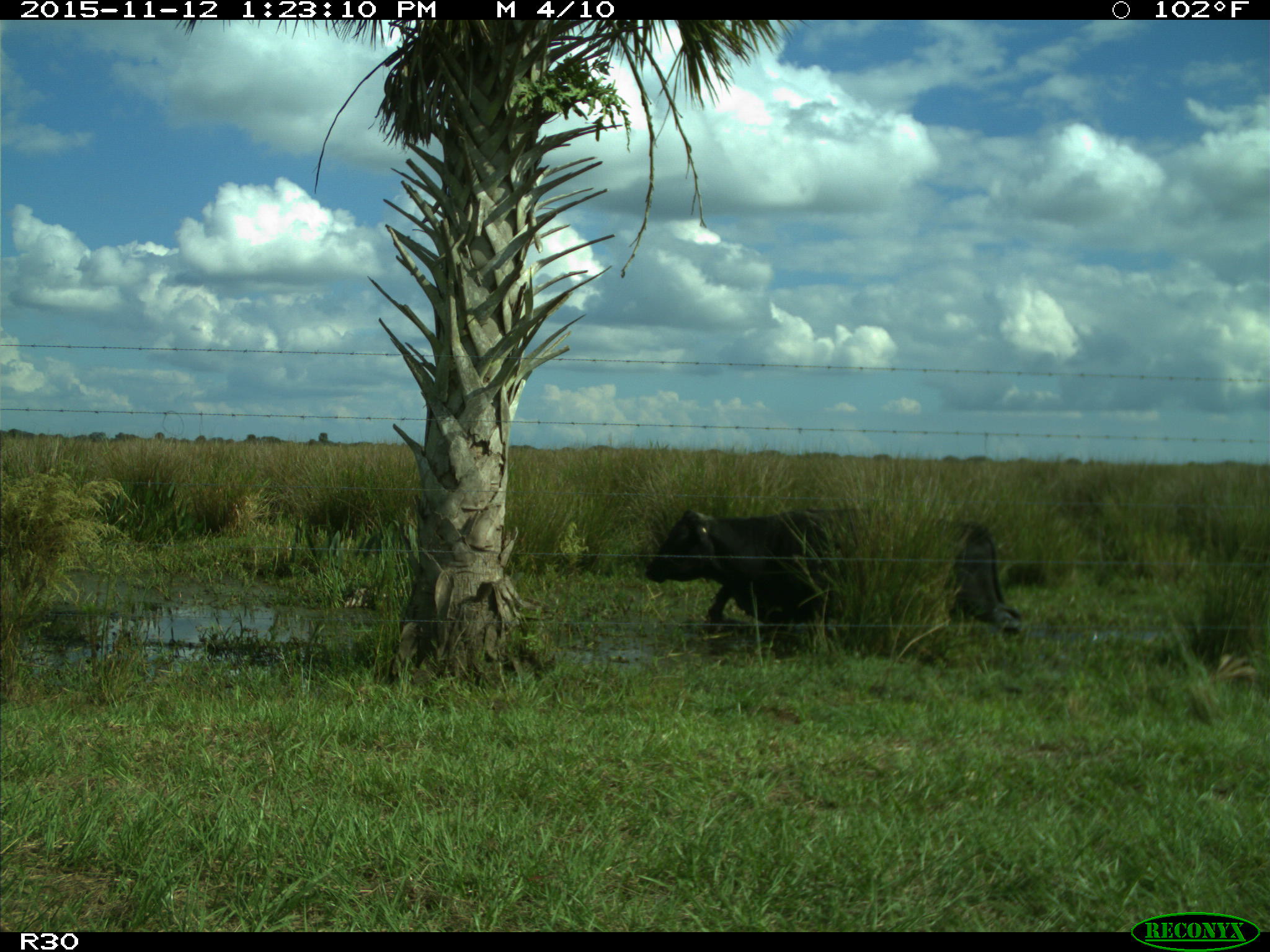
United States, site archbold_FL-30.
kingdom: Animalia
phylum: Chordata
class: Mammalia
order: Artiodactyla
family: Bovidae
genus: Bos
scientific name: Bos taurus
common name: domestic cow